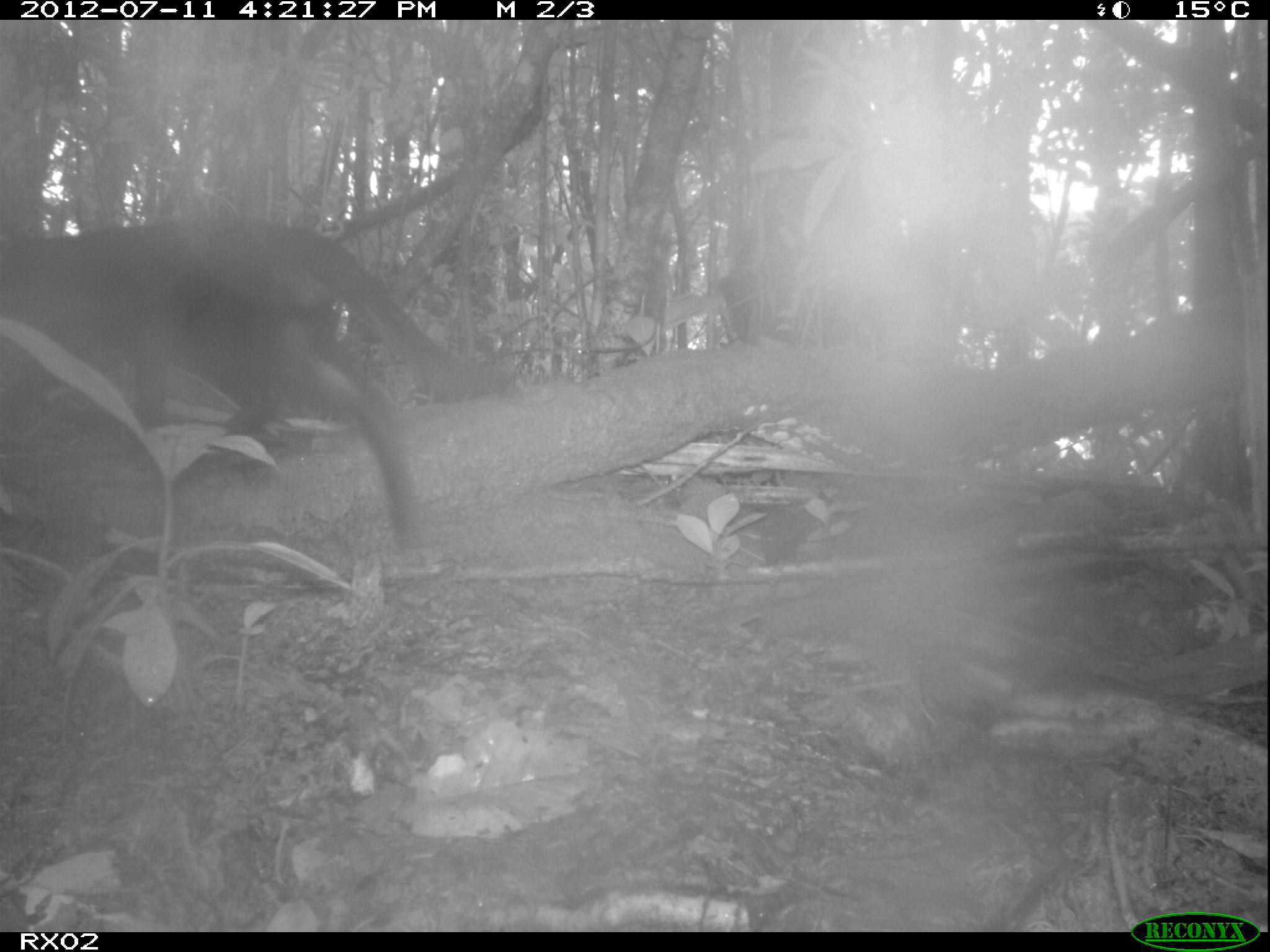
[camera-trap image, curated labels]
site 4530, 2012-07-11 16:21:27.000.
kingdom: Animalia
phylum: Chordata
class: Mammalia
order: Carnivora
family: Felidae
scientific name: Felidae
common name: felids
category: felis sp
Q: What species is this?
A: Felis sp (felids) (Felidae).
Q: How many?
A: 1.